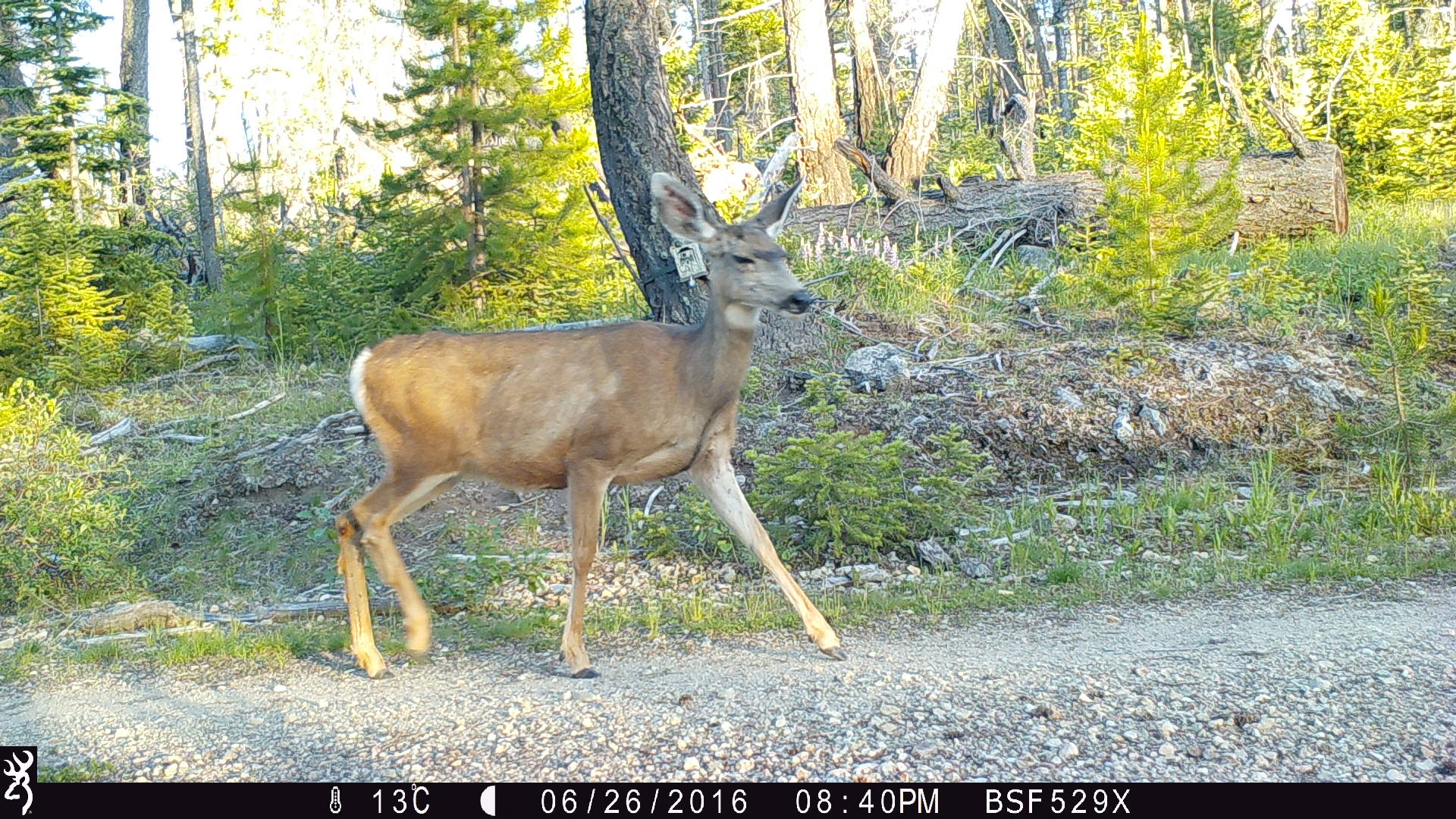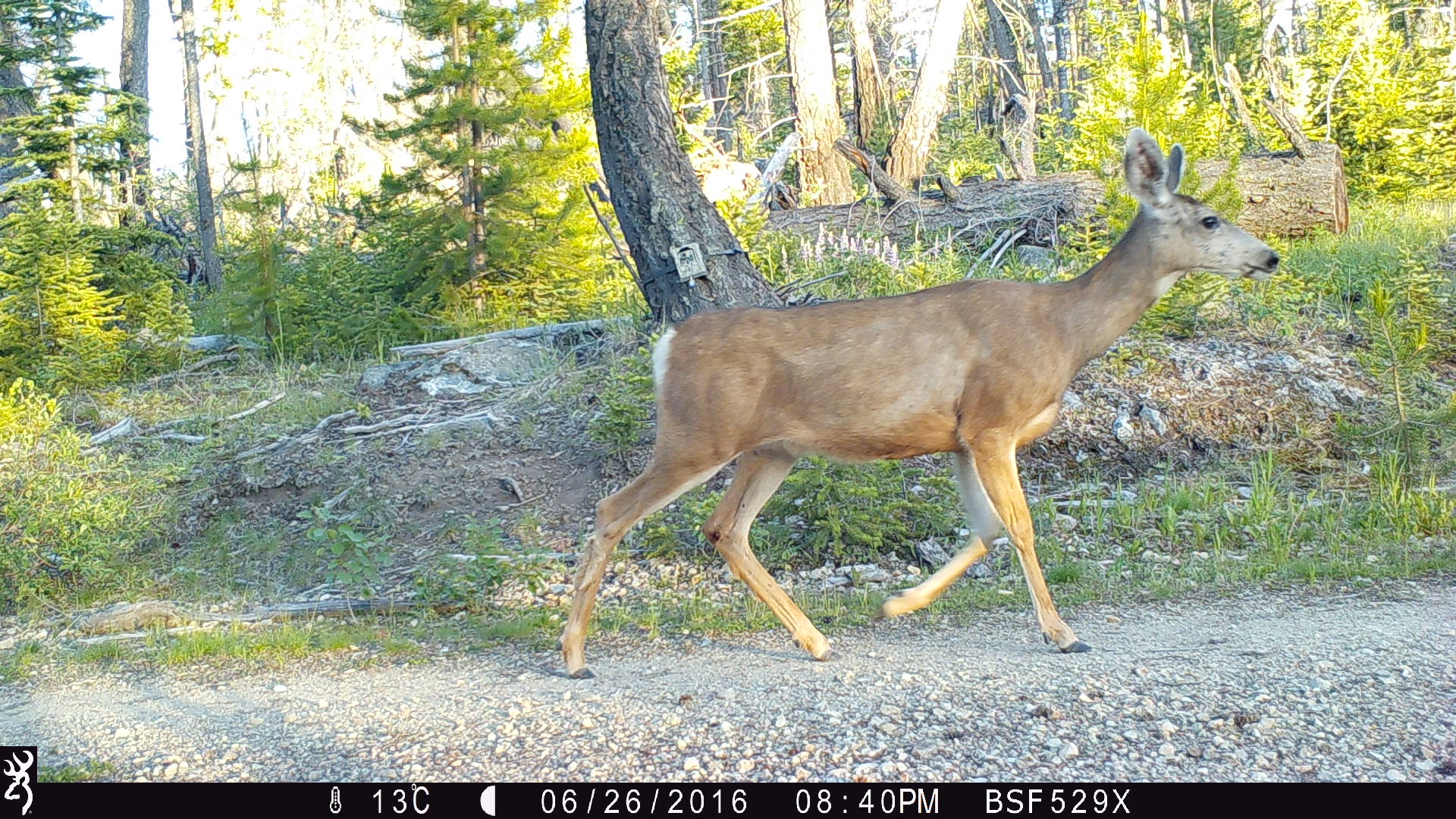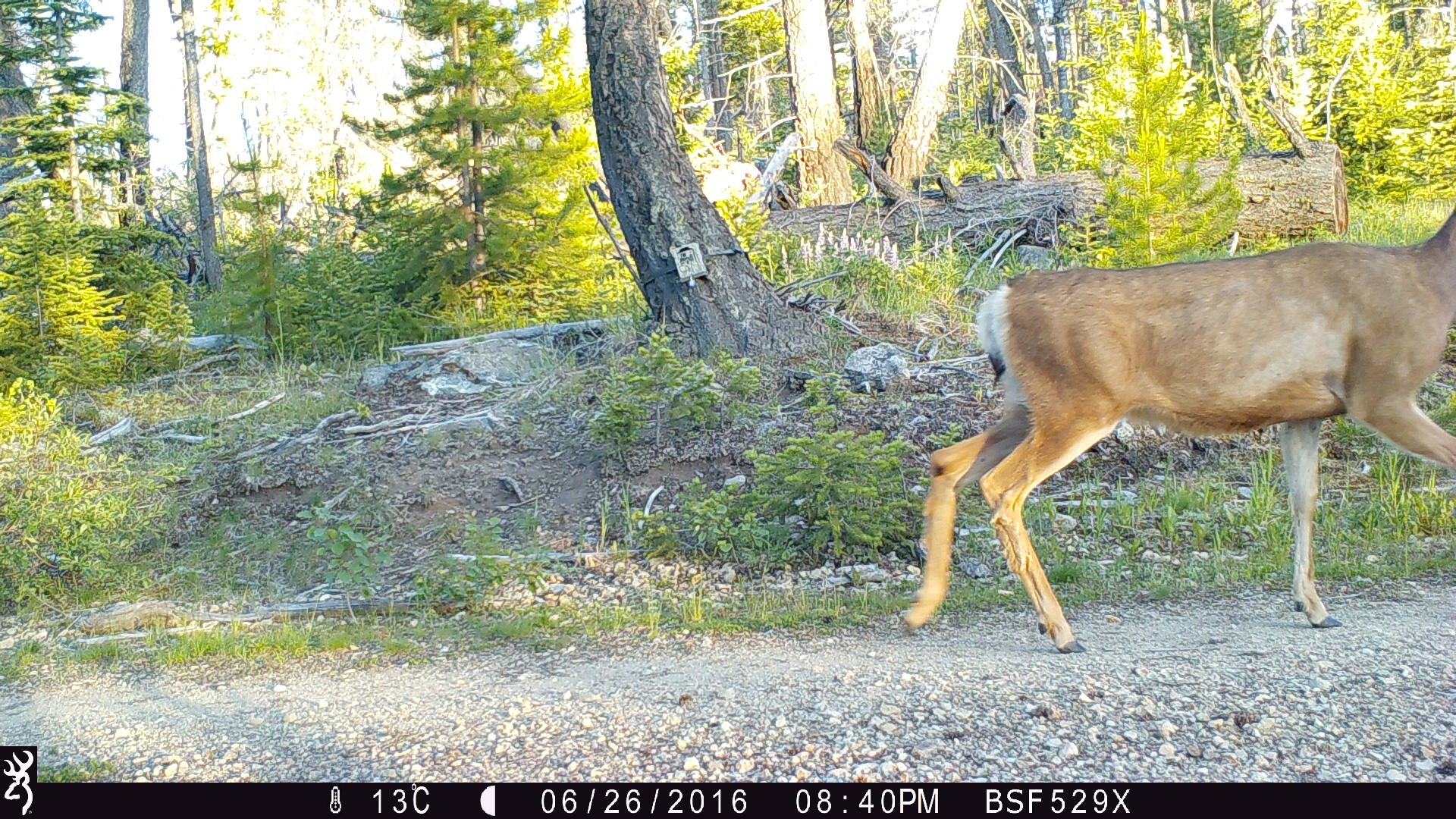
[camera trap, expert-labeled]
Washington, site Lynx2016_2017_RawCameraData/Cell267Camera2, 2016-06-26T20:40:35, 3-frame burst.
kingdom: Animalia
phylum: Chordata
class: Mammalia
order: Artiodactyla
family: Cervidae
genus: Odocoileus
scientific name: Odocoileus hemionus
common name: mule deer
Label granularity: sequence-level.